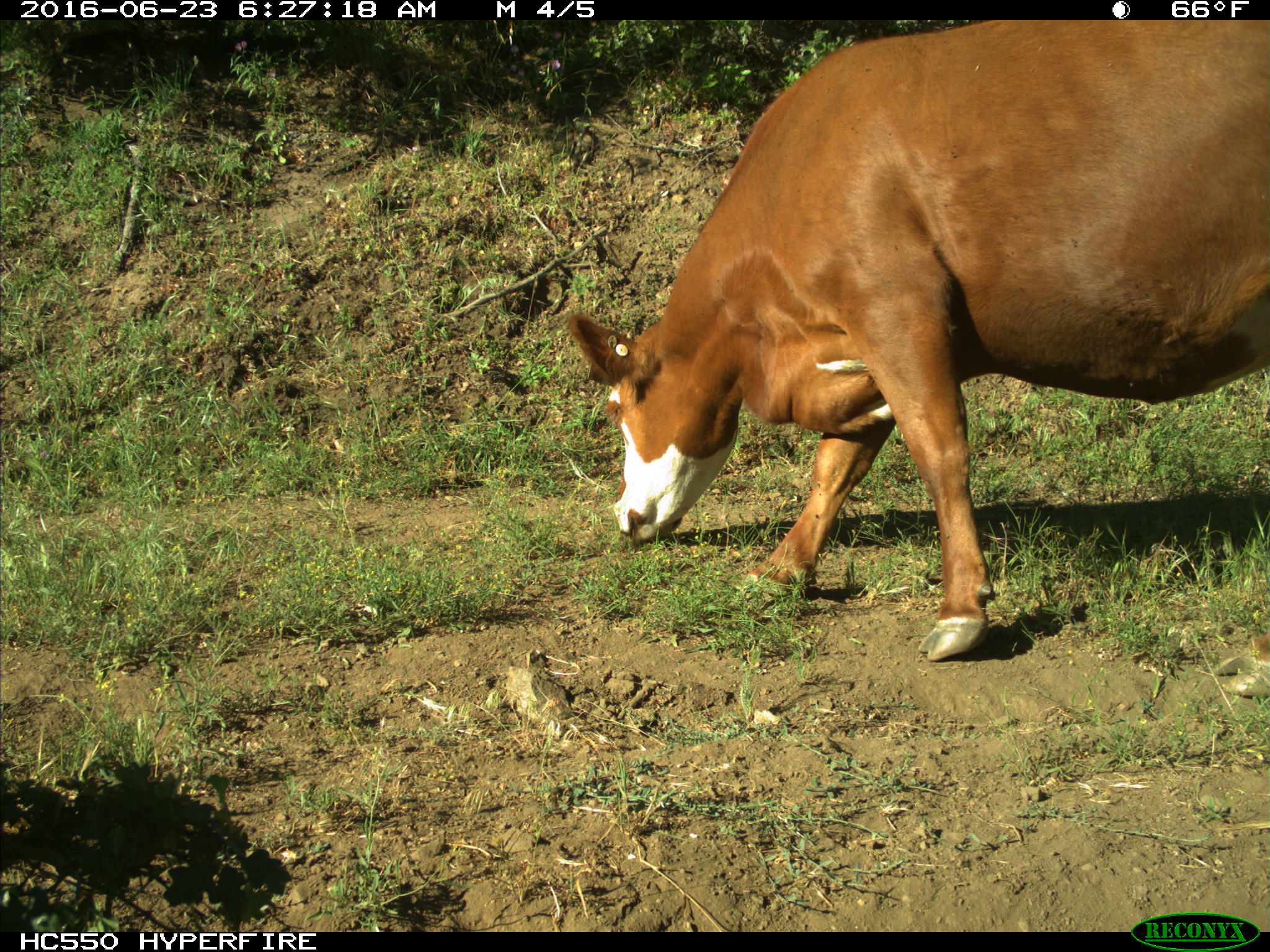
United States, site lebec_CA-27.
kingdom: Animalia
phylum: Chordata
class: Mammalia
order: Artiodactyla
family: Bovidae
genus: Bos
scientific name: Bos taurus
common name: domestic cow